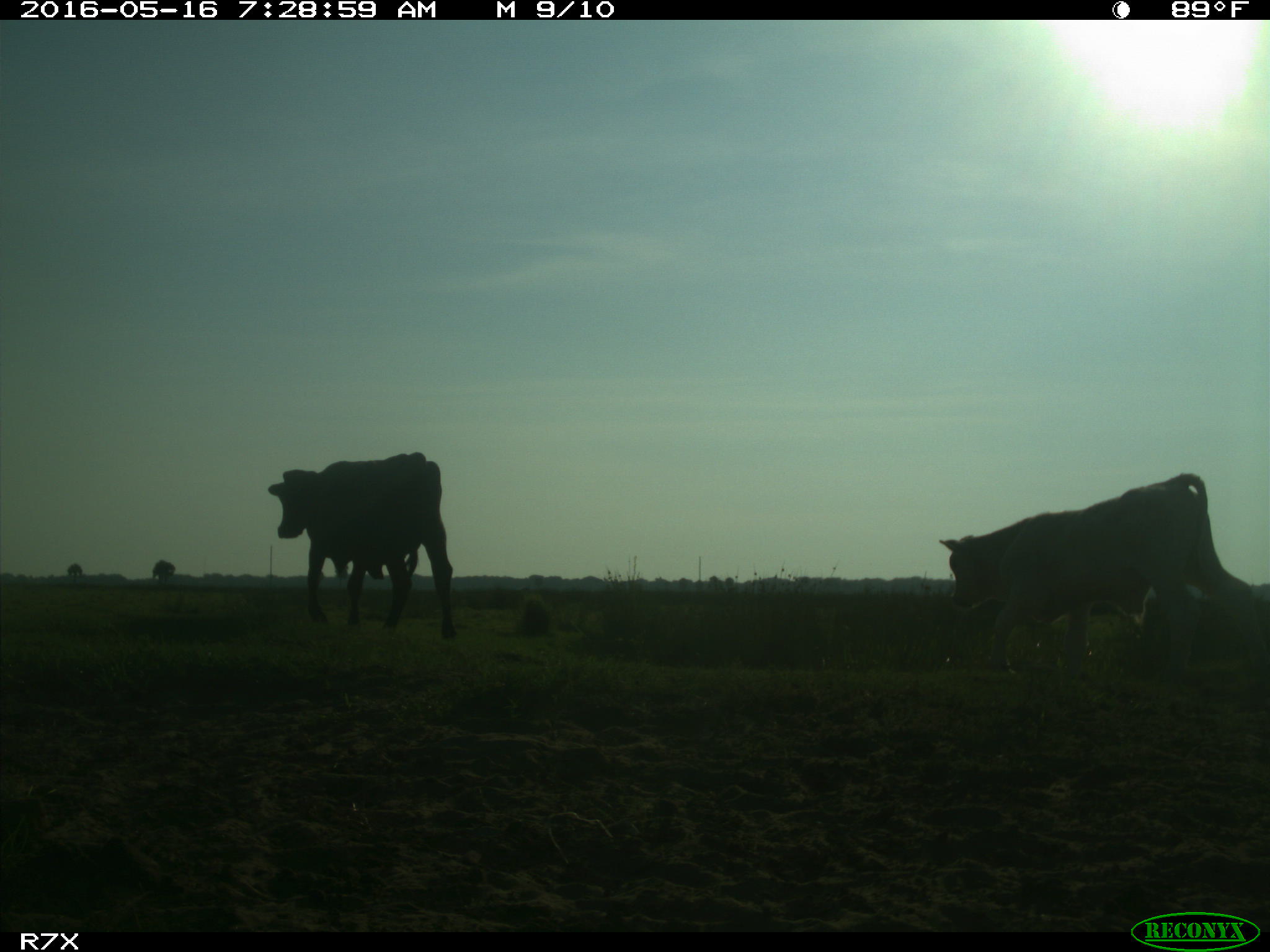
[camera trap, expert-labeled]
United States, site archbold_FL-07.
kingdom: Animalia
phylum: Chordata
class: Mammalia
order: Artiodactyla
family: Bovidae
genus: Bos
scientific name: Bos taurus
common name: domestic cow